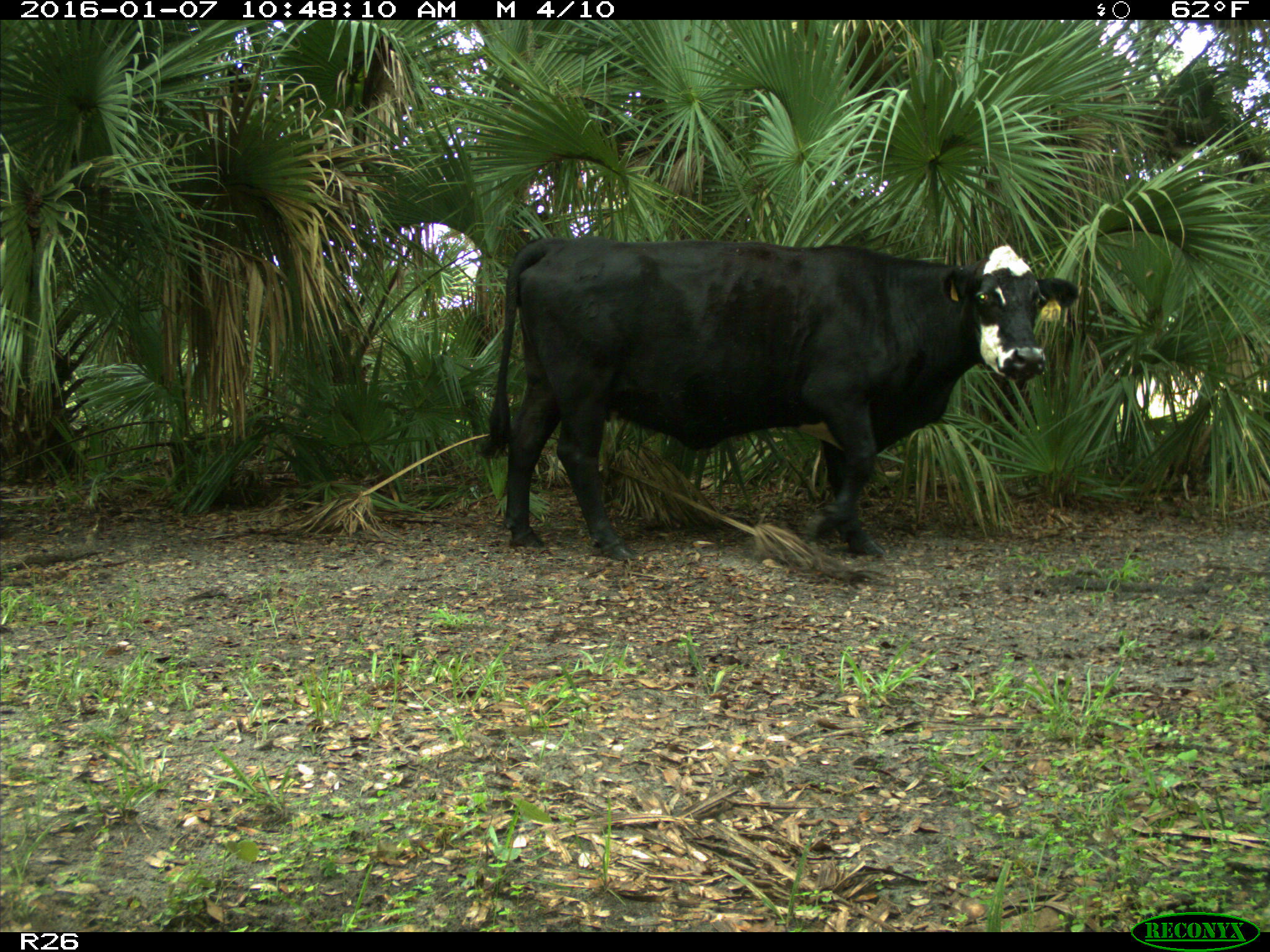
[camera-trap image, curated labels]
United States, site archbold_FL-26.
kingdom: Animalia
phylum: Chordata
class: Mammalia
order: Artiodactyla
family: Bovidae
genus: Bos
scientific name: Bos taurus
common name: domestic cow